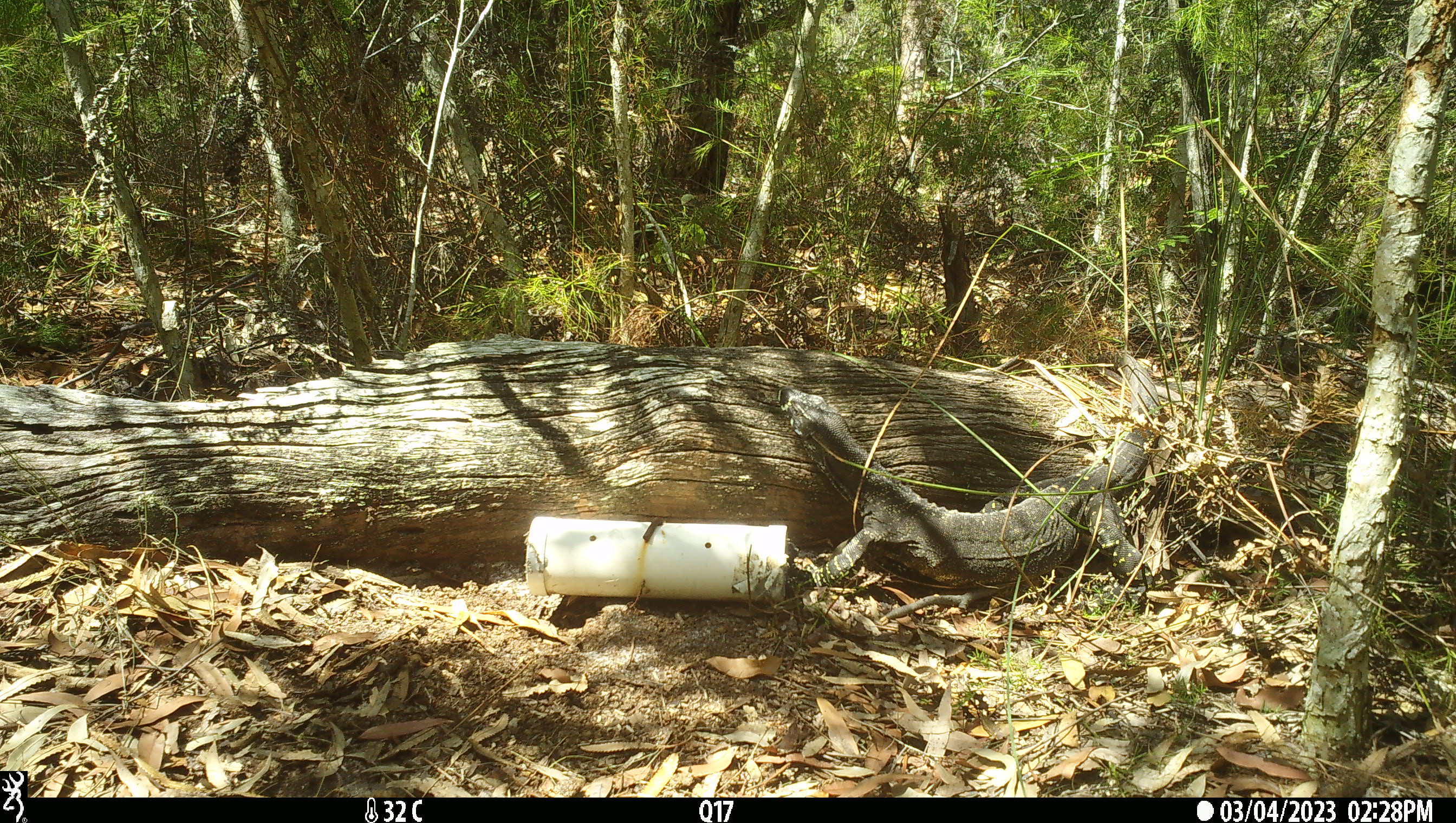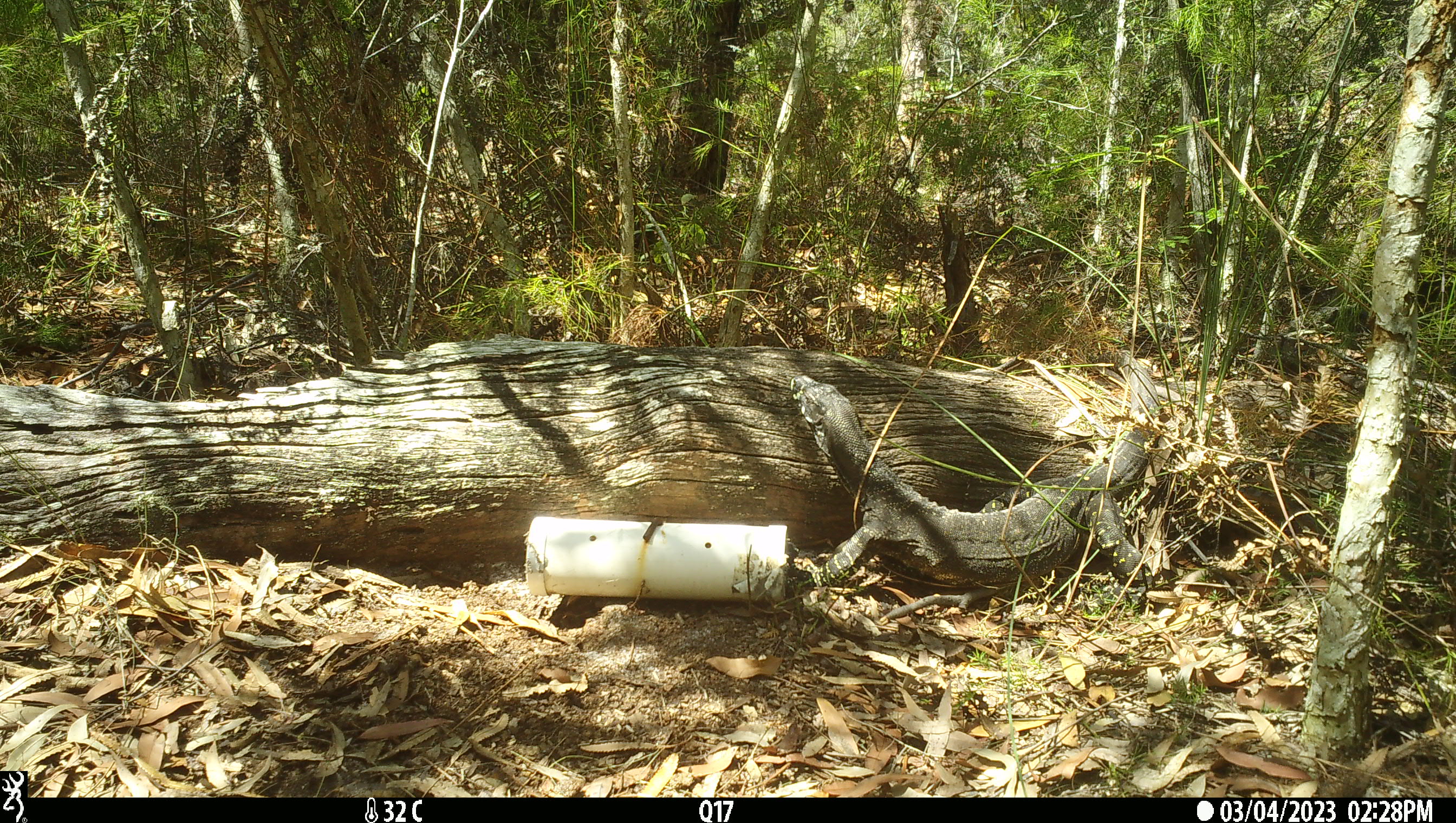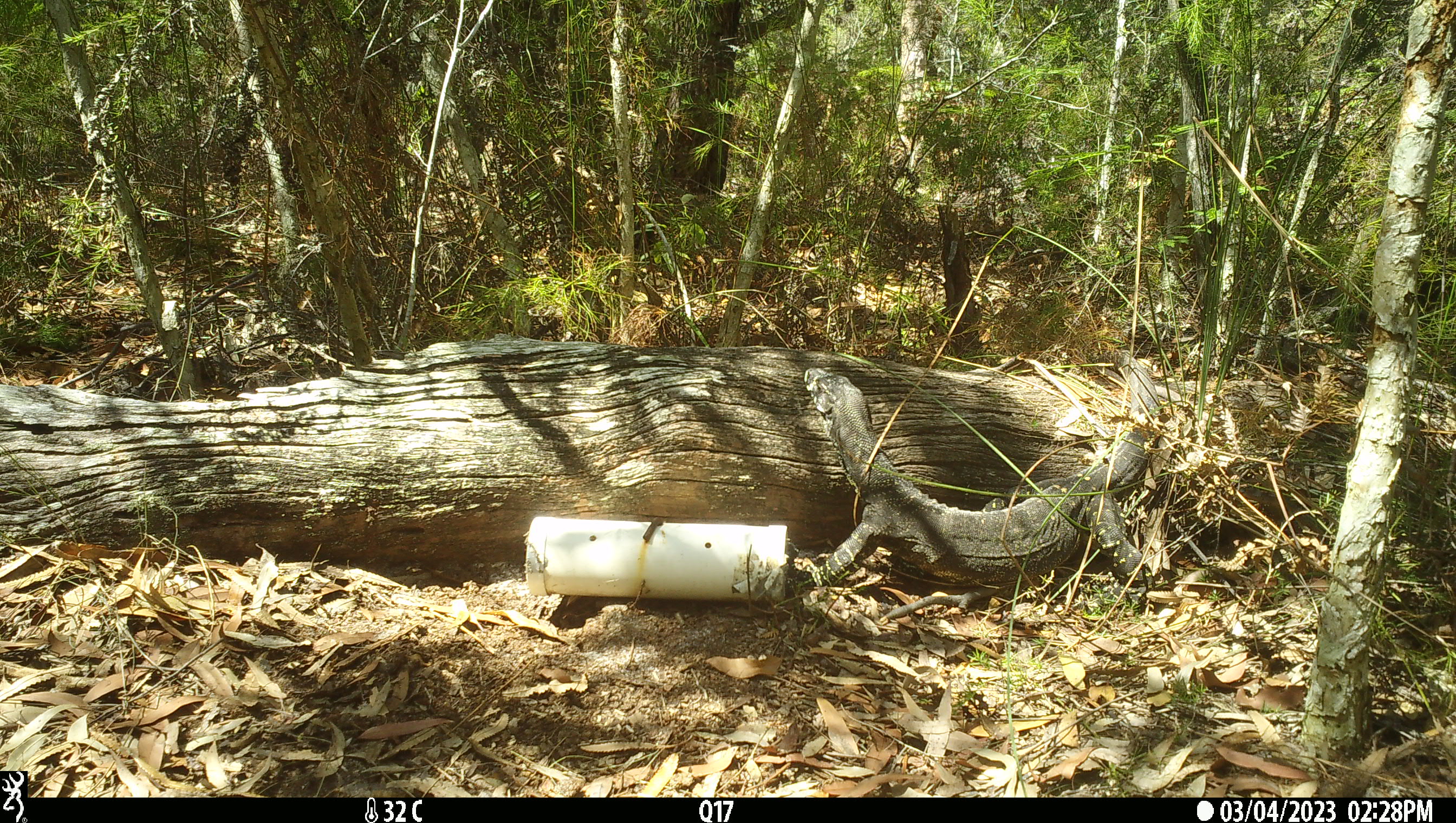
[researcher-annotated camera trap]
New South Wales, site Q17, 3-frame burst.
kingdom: Animalia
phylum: Chordata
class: Reptilia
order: Squamata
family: Varanidae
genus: Varanus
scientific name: Varanus varius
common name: lace monitor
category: goanna